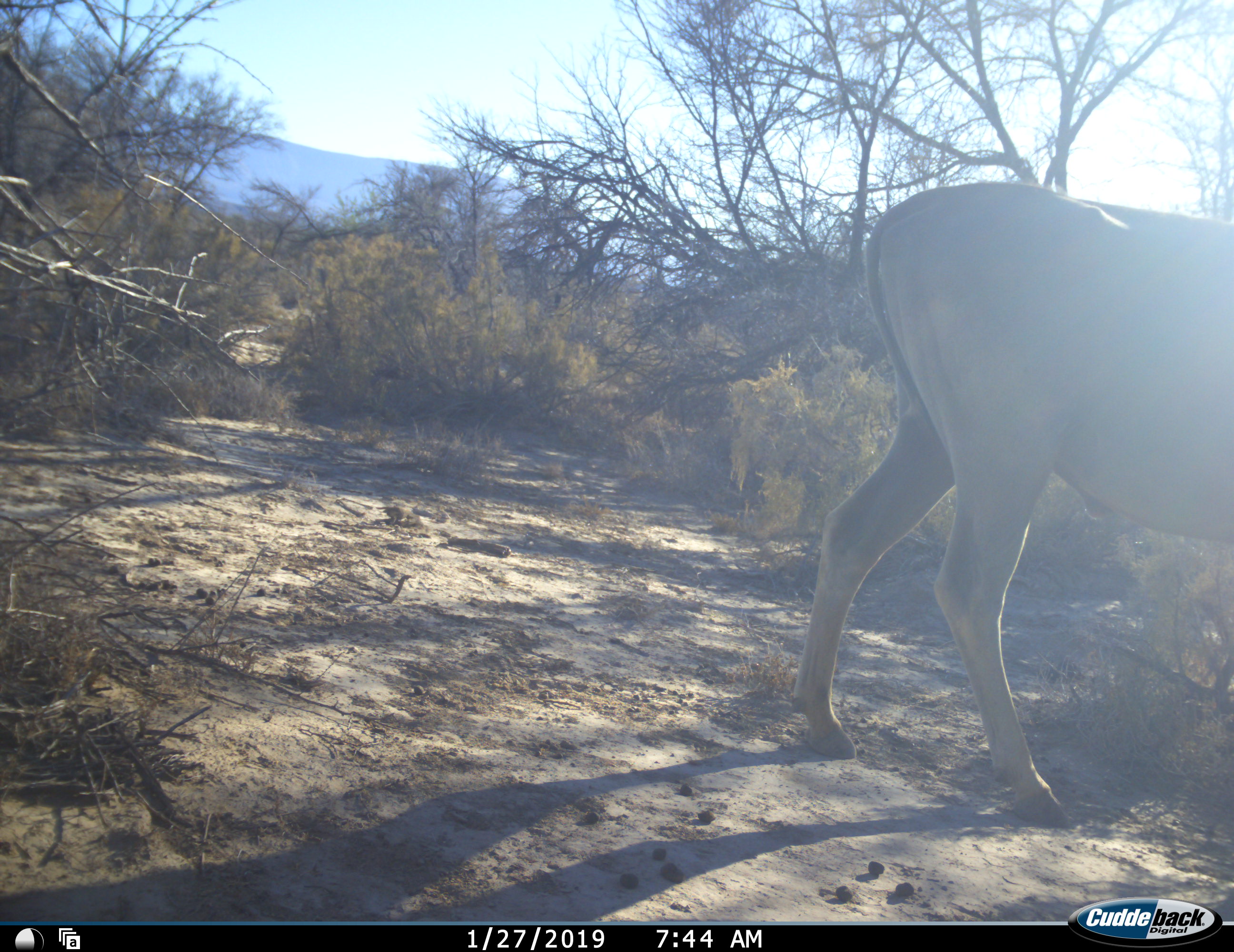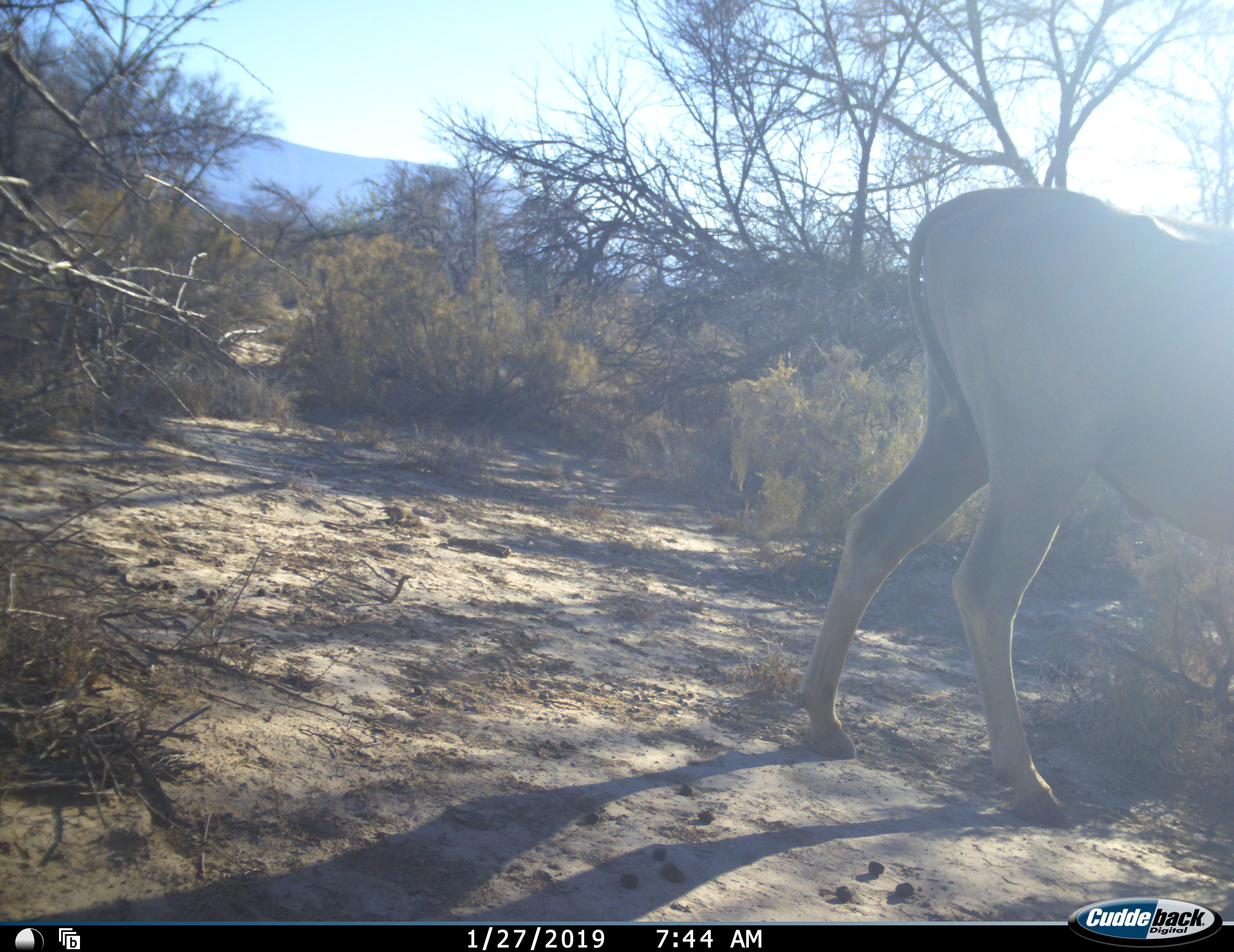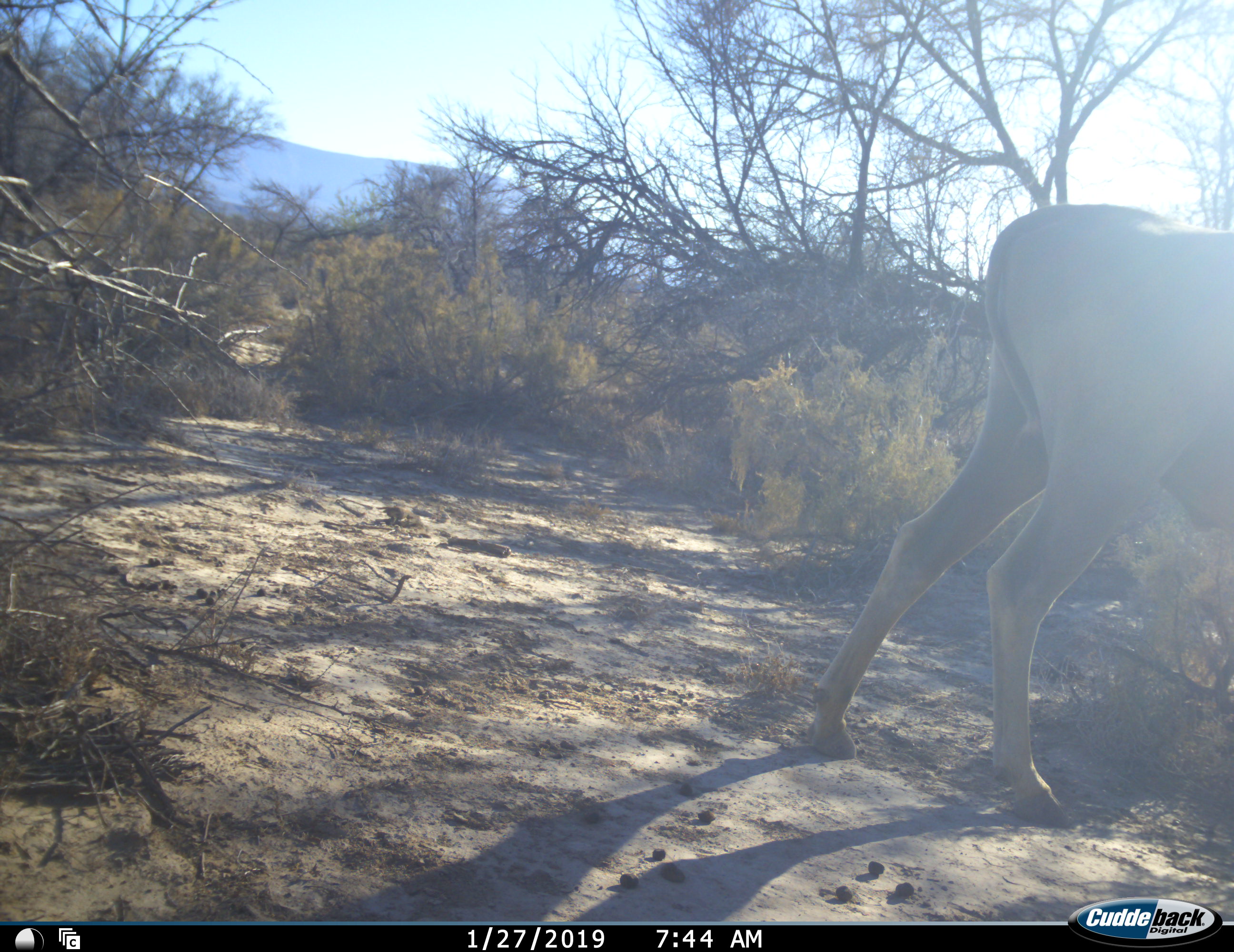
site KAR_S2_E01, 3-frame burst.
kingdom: Animalia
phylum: Chordata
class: Mammalia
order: Artiodactyla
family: Bovidae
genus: Tragelaphus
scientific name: Tragelaphus oryx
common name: eland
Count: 1.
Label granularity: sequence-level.